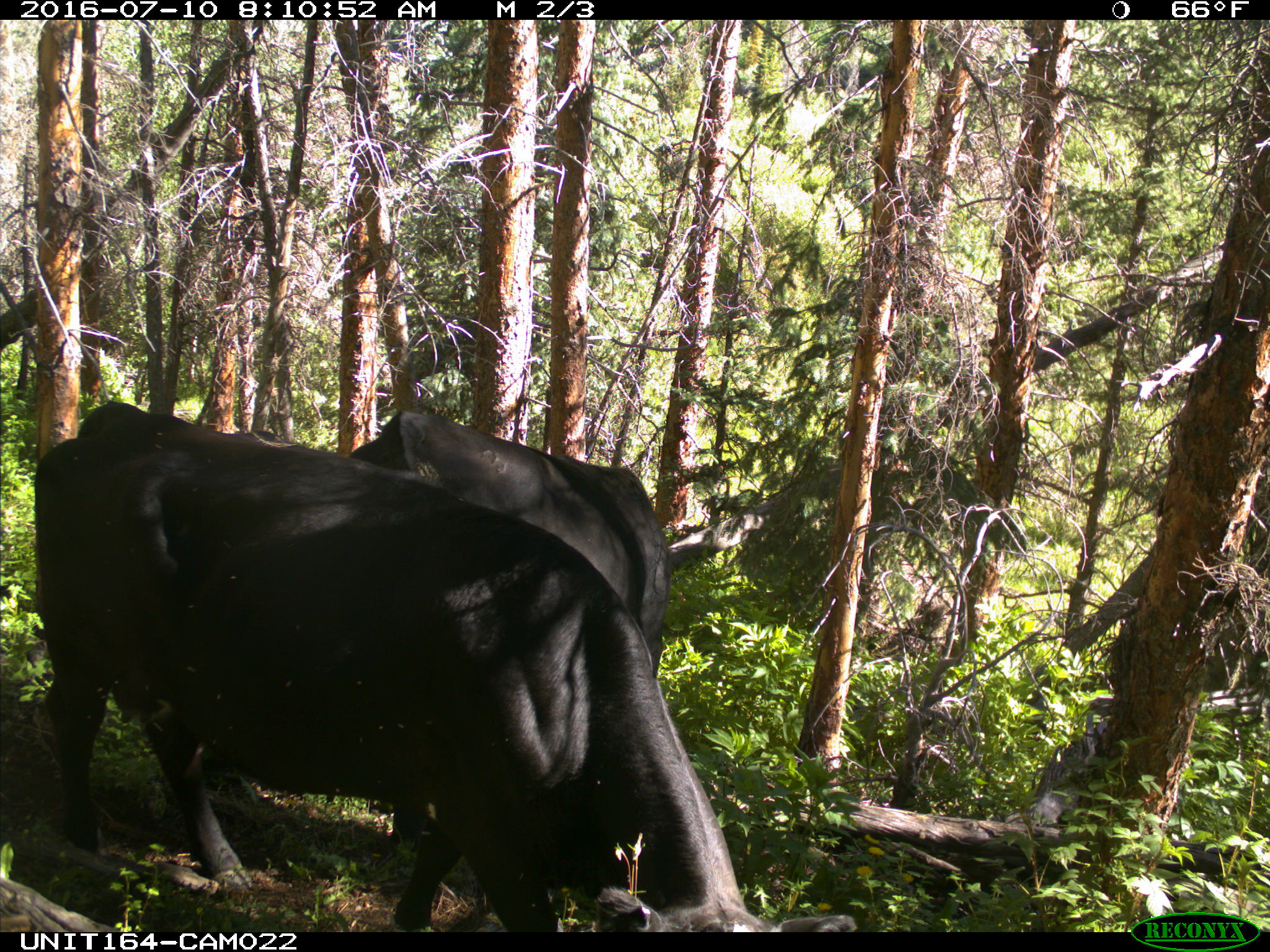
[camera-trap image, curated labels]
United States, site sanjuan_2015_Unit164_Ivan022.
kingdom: Animalia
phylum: Chordata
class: Mammalia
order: Artiodactyla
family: Bovidae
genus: Bos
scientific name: Bos taurus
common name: domestic cow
Bos taurus (domestic cow).